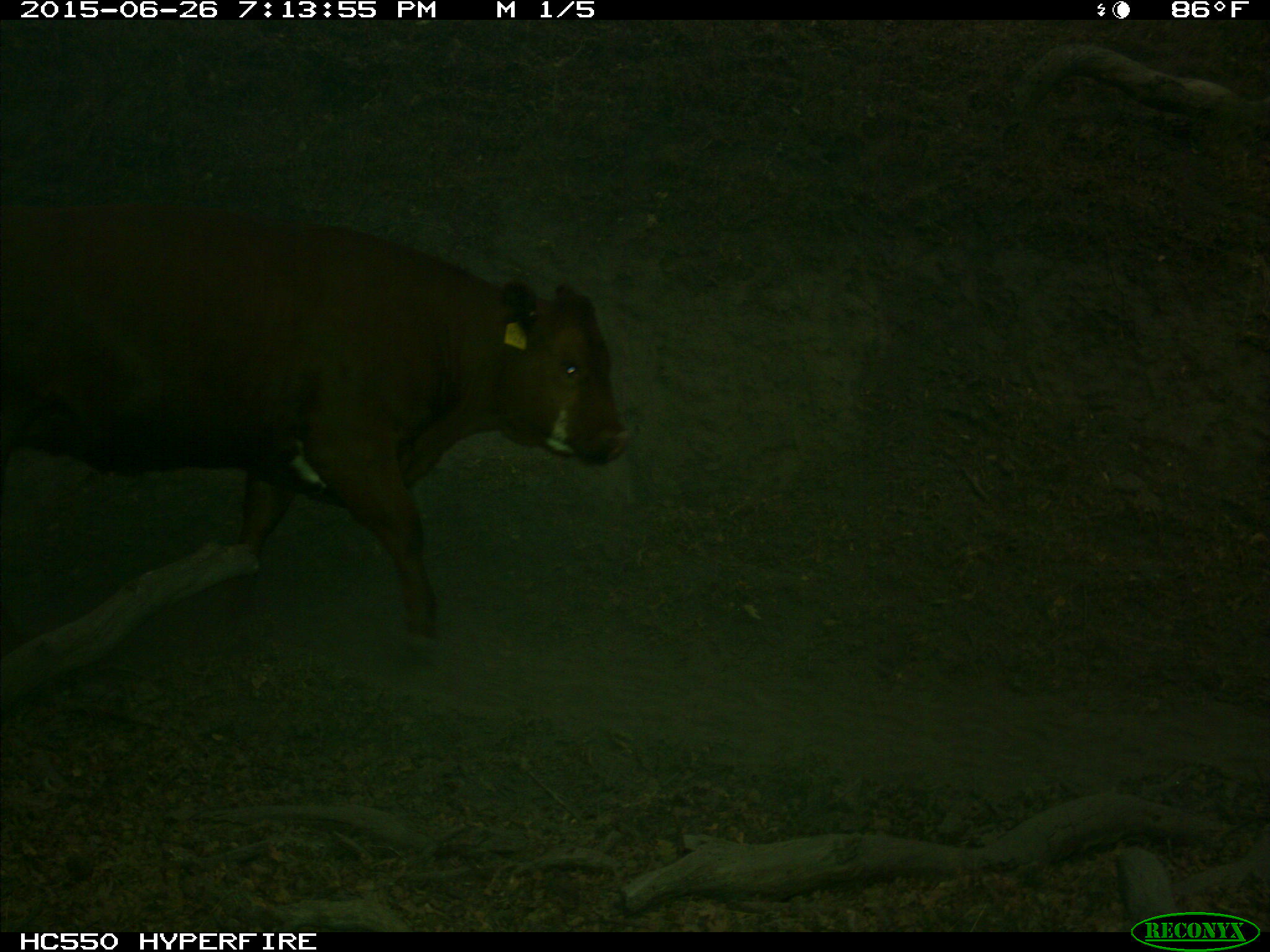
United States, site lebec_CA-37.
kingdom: Animalia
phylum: Chordata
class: Mammalia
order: Artiodactyla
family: Bovidae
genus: Bos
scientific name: Bos taurus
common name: domestic cow